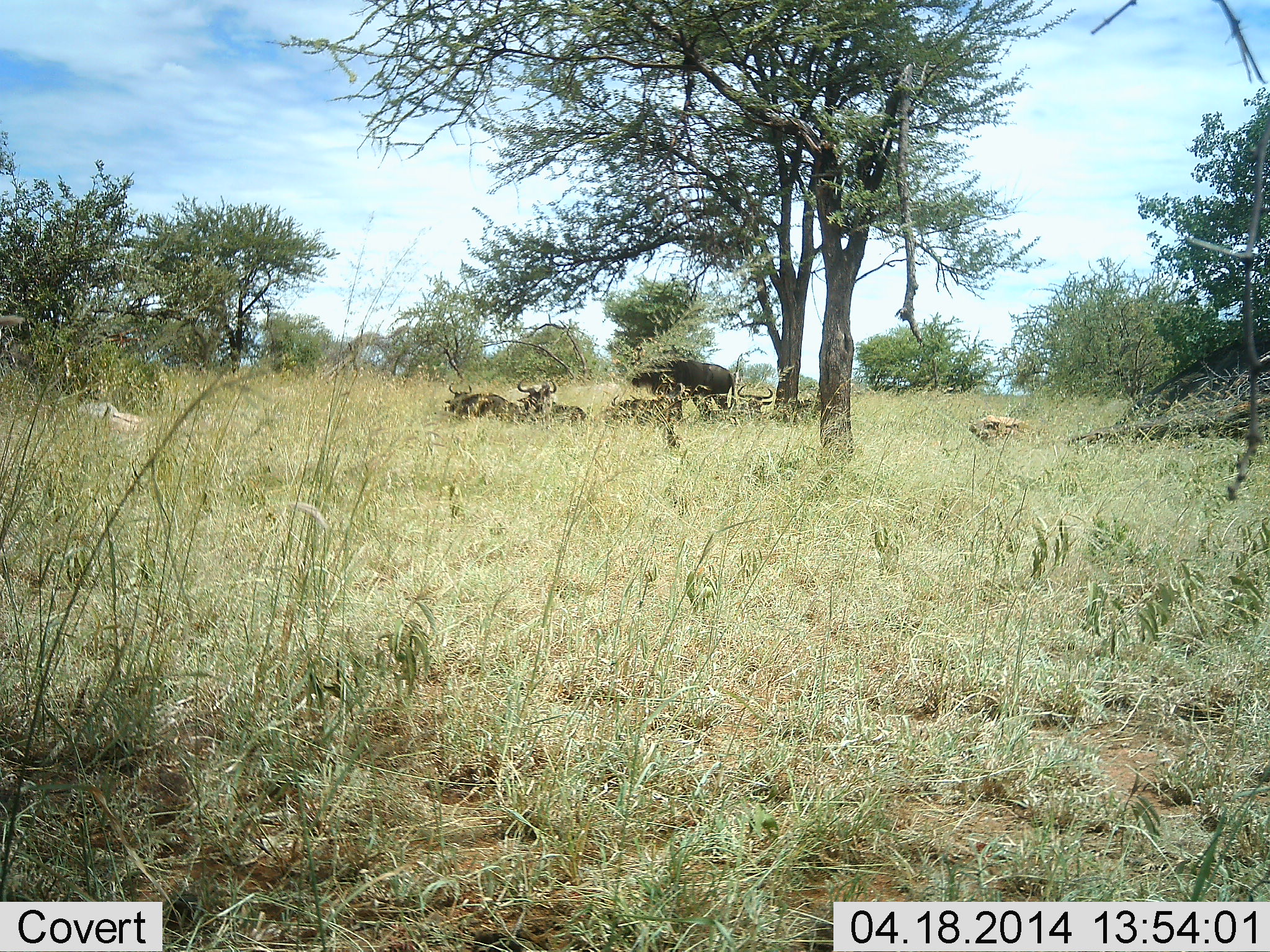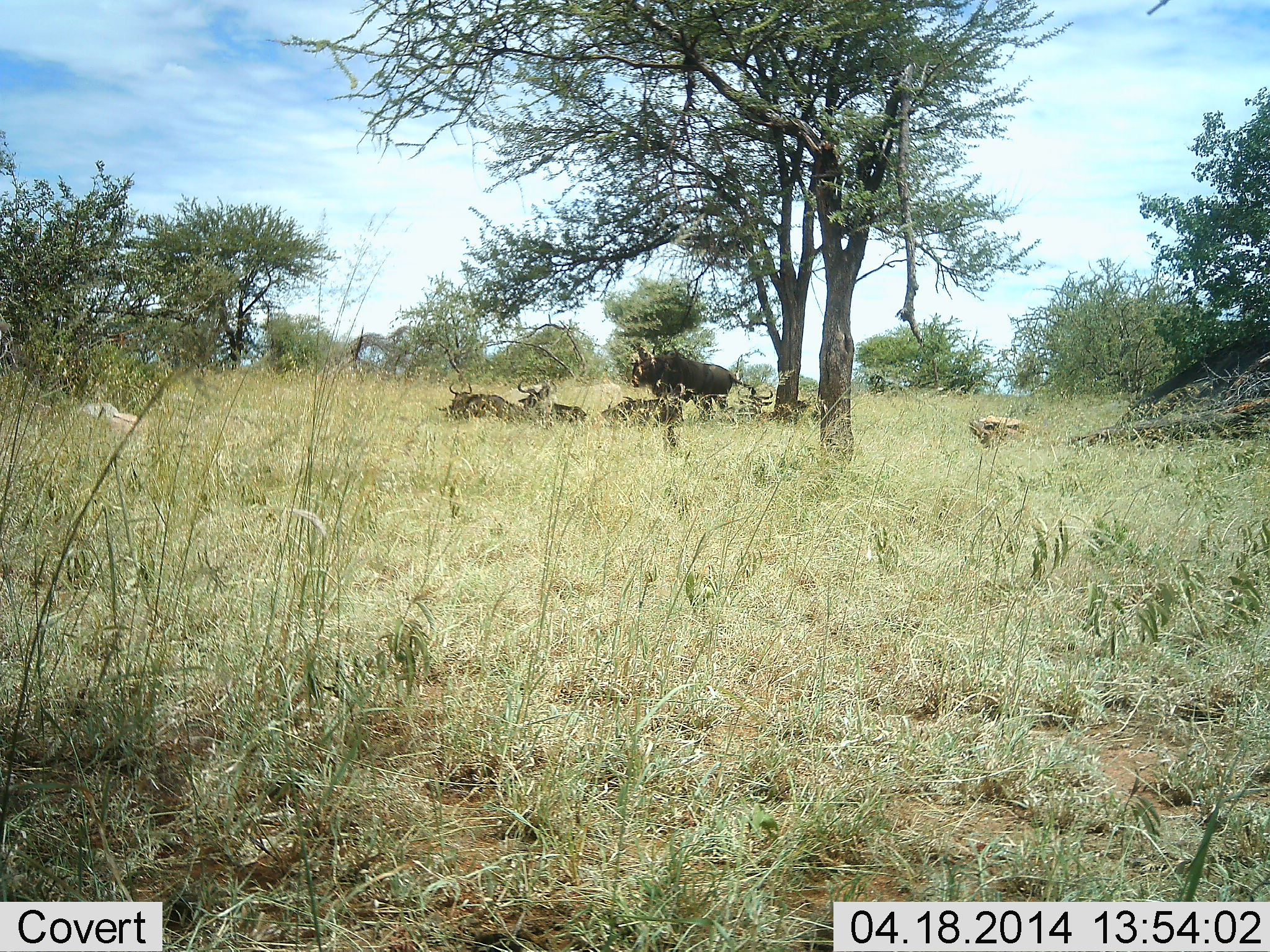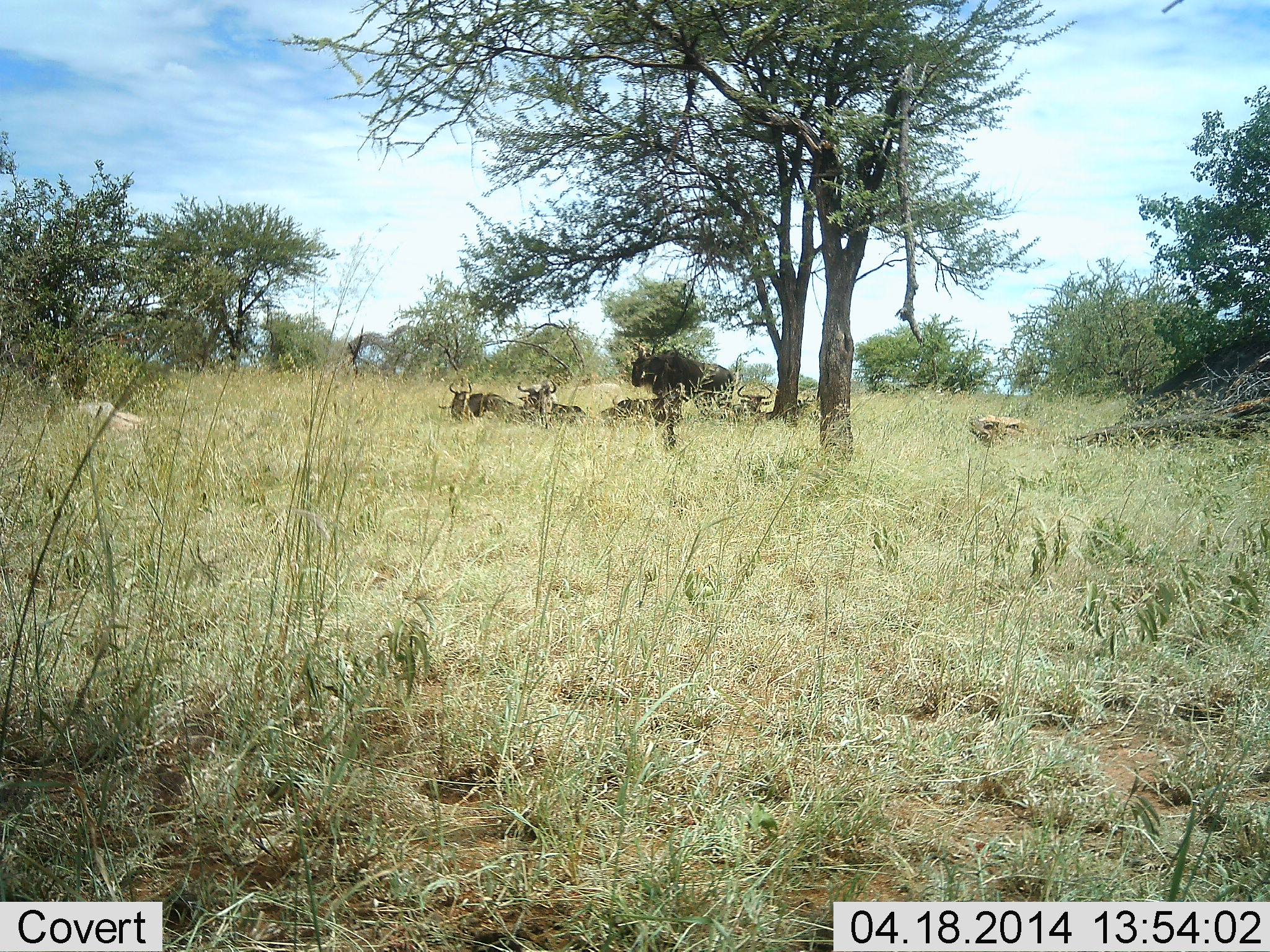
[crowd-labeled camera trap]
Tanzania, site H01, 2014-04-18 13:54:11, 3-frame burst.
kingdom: Animalia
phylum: Chordata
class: Mammalia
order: Artiodactyla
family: Bovidae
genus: Connochaetes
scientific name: Connochaetes taurinus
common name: blue wildebeest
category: wildebeest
Wildebeest (blue wildebeest) (Connochaetes taurinus), count 4. Behavior (volunteer vote fractions): standing 63%, resting 100%, moving 3%, interacting 3%. Young present (vote fraction): 3%. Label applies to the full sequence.